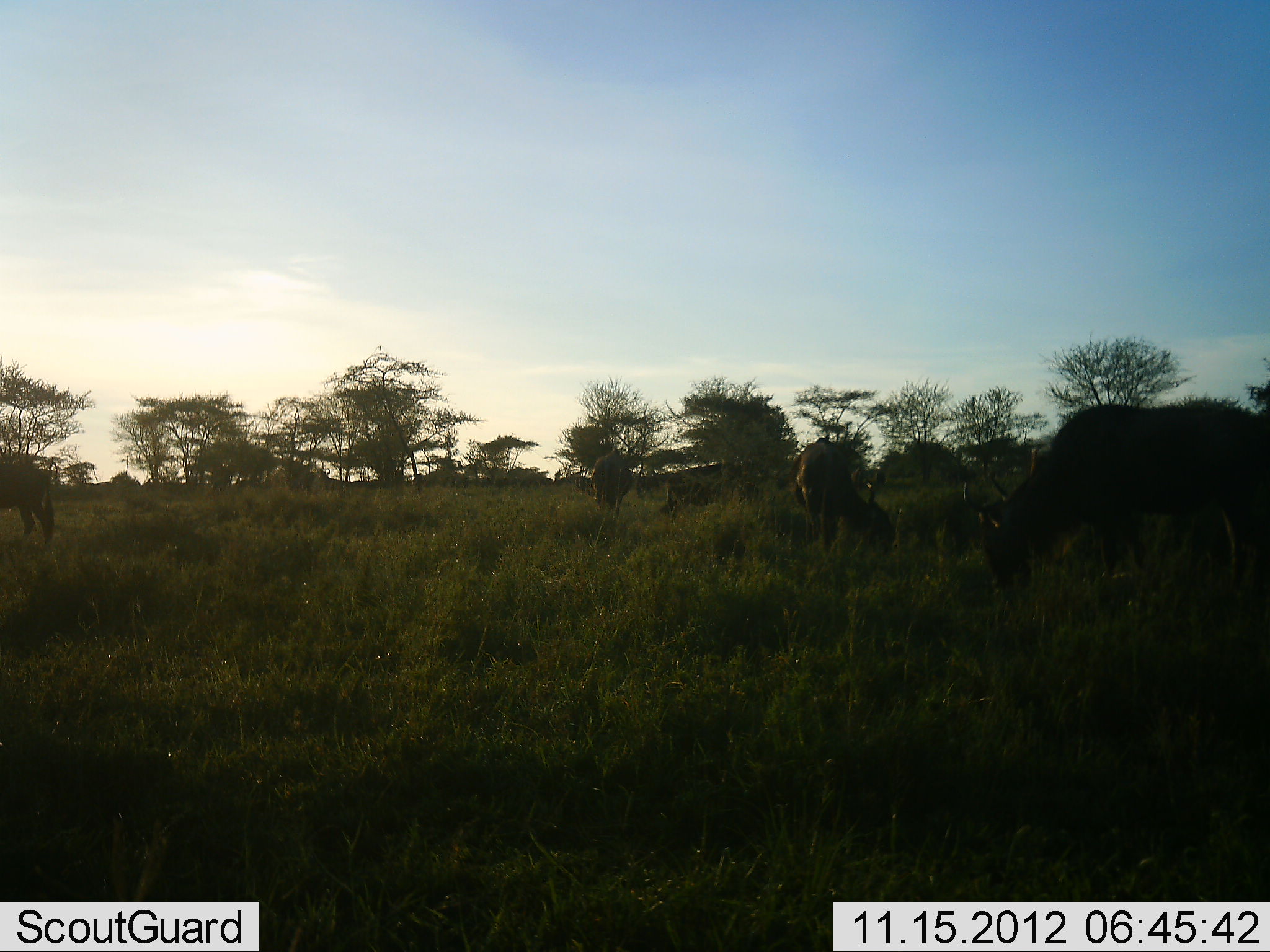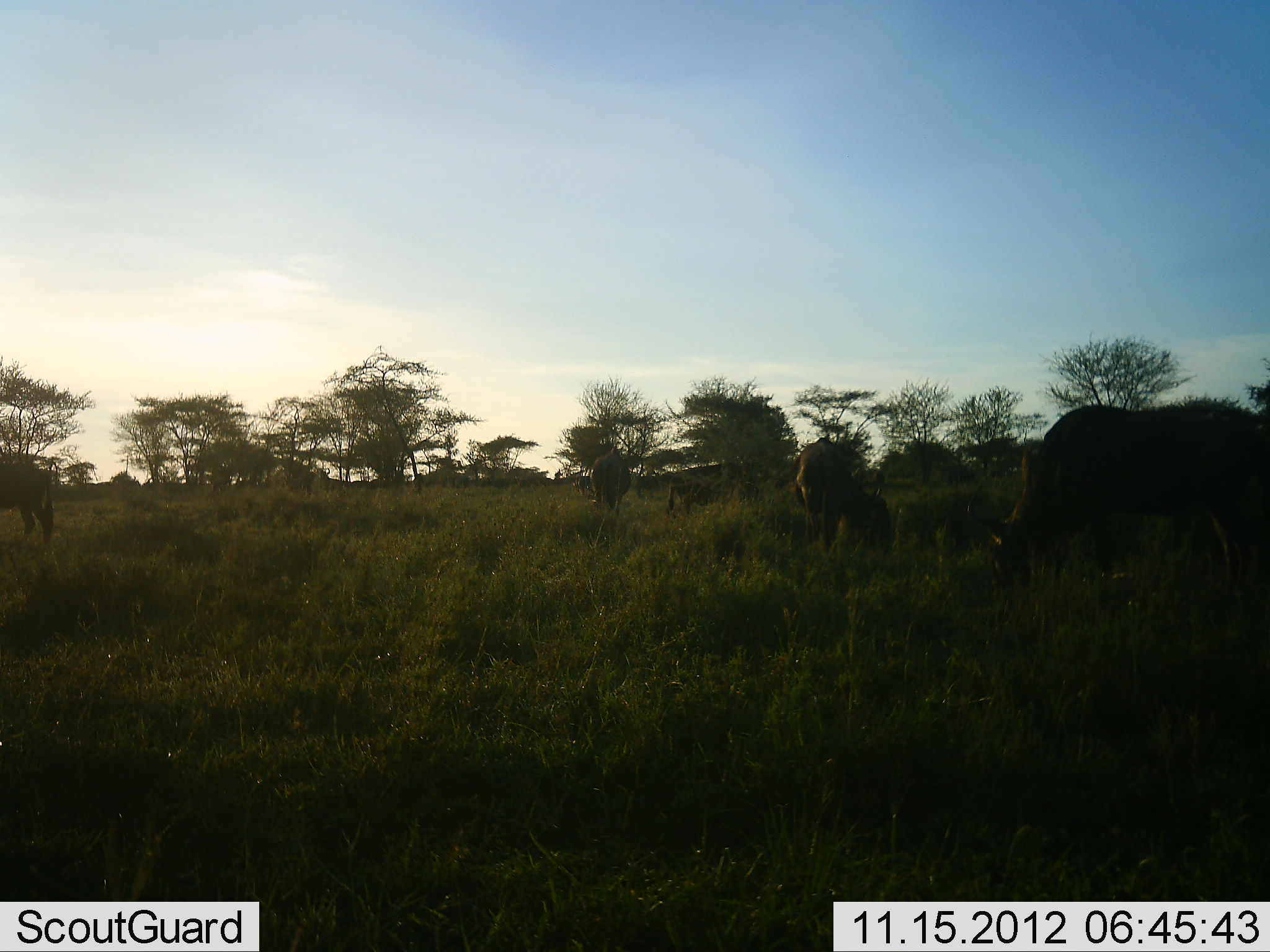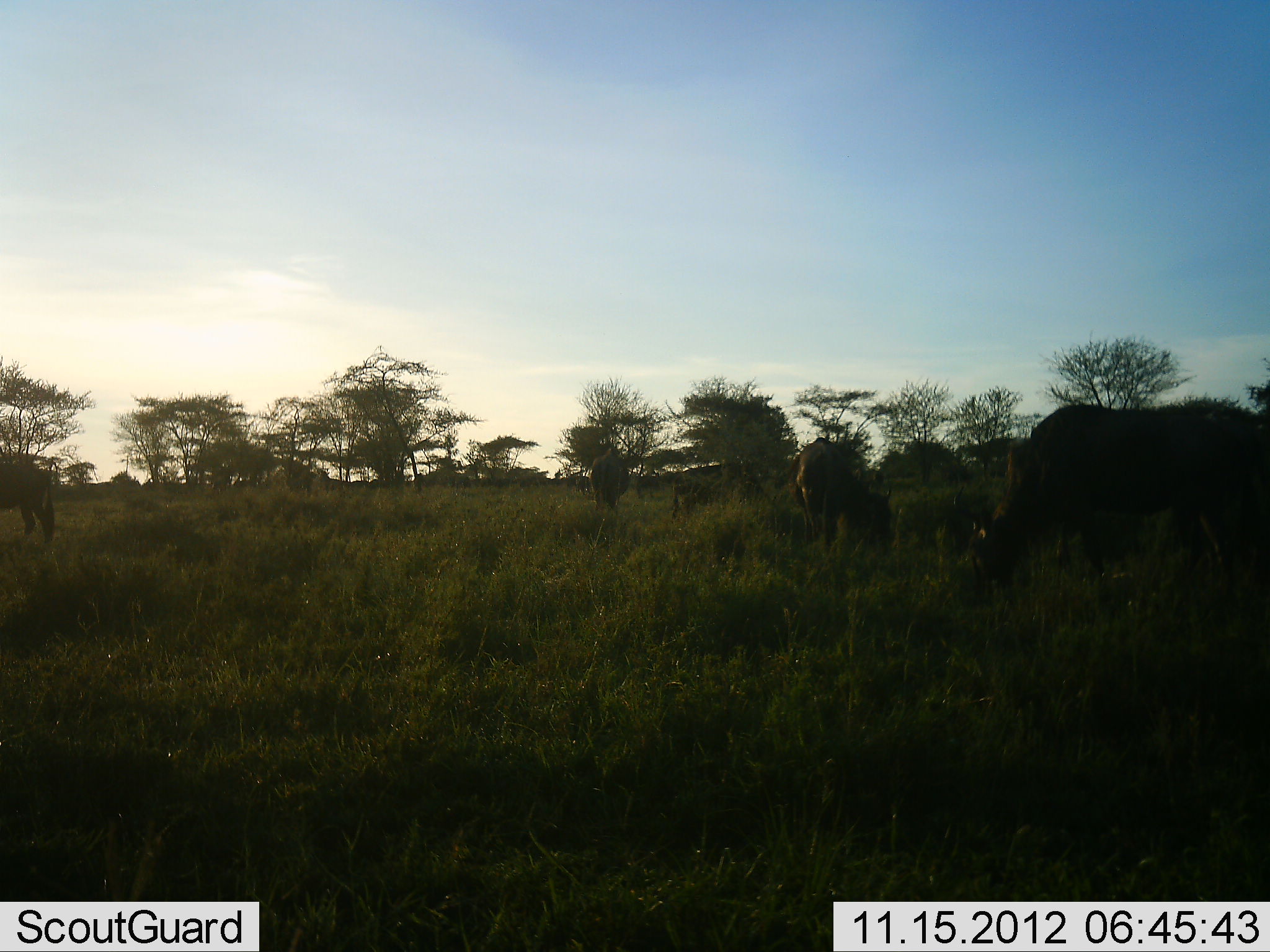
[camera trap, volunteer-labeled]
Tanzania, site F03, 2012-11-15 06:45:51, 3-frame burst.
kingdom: Animalia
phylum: Chordata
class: Mammalia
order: Artiodactyla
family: Bovidae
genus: Connochaetes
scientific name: Connochaetes taurinus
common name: blue wildebeest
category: wildebeest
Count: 6.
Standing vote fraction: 30%.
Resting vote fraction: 0%.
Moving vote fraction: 10%.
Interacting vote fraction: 10%.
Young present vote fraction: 0%.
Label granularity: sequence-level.